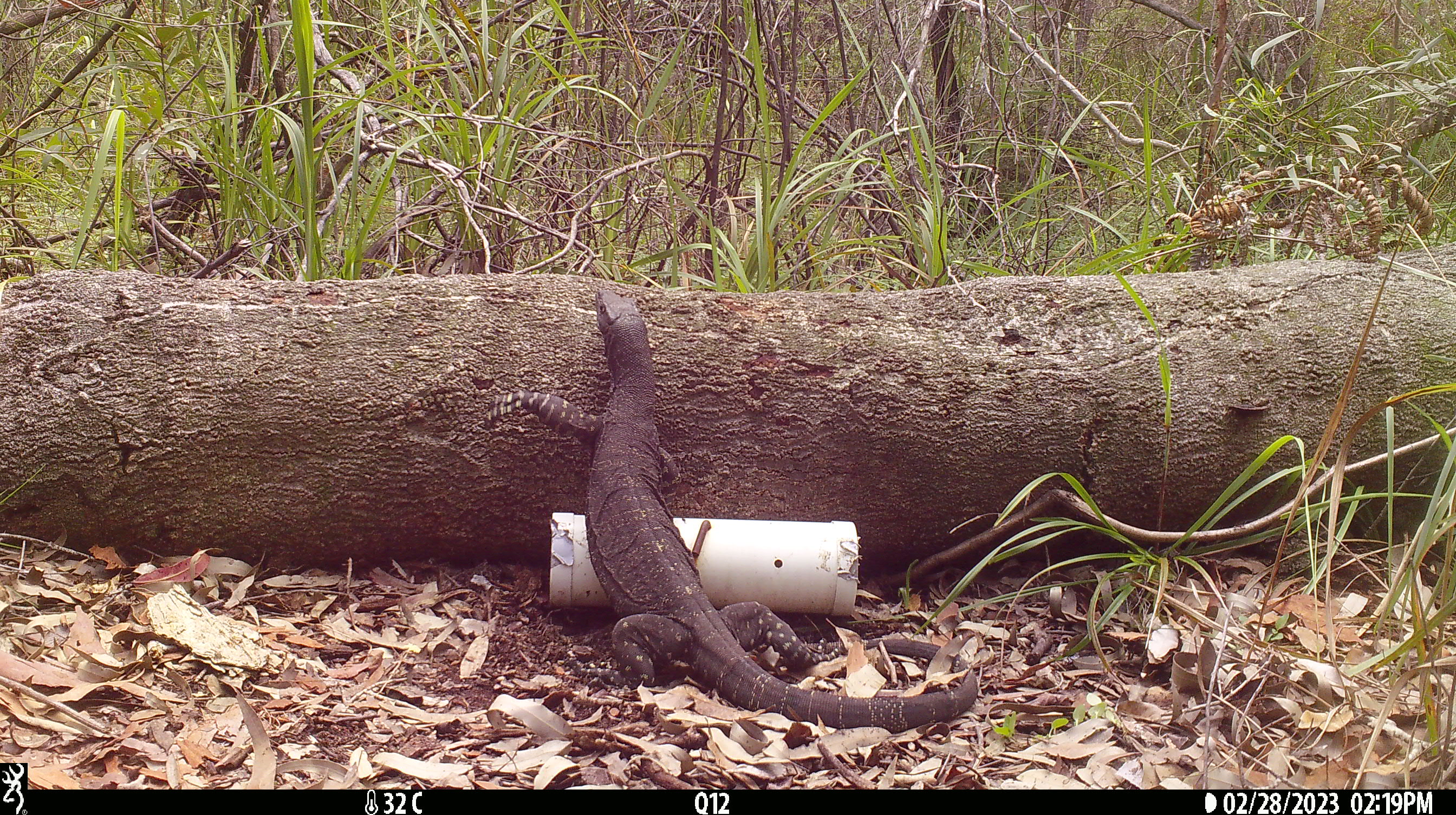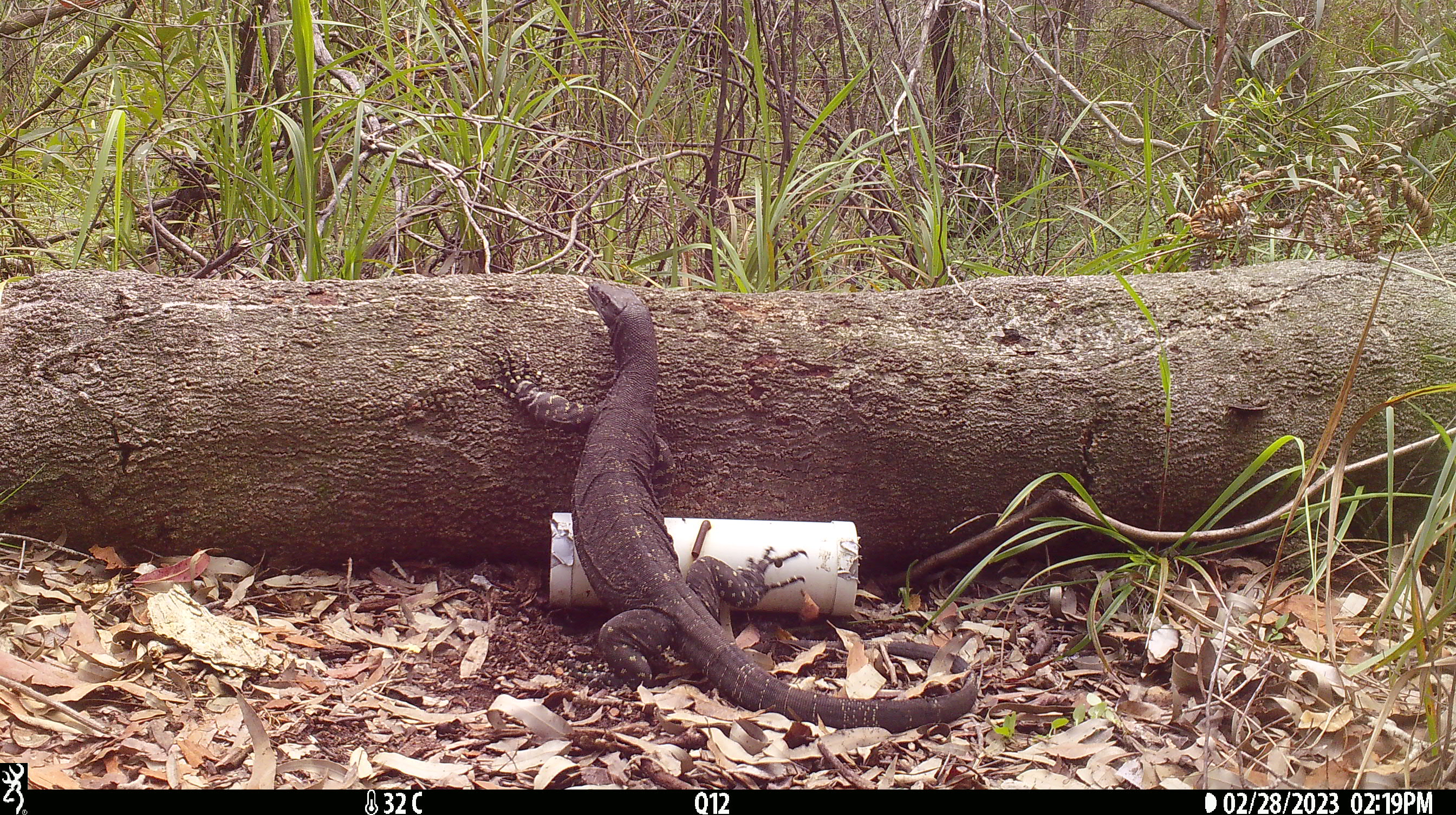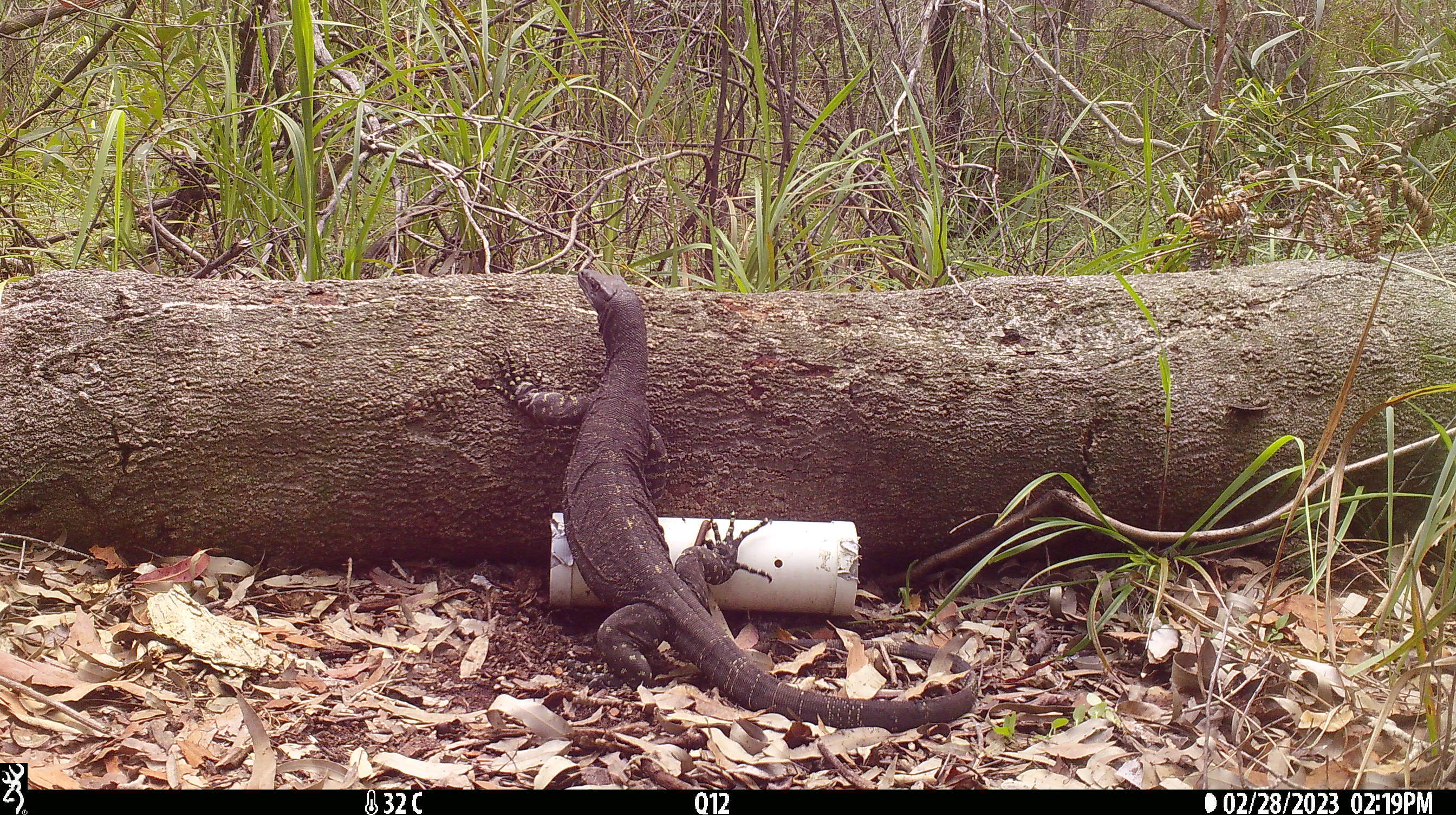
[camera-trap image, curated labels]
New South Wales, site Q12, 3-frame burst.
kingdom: Animalia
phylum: Chordata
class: Reptilia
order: Squamata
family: Varanidae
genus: Varanus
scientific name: Varanus varius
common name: lace monitor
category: goanna